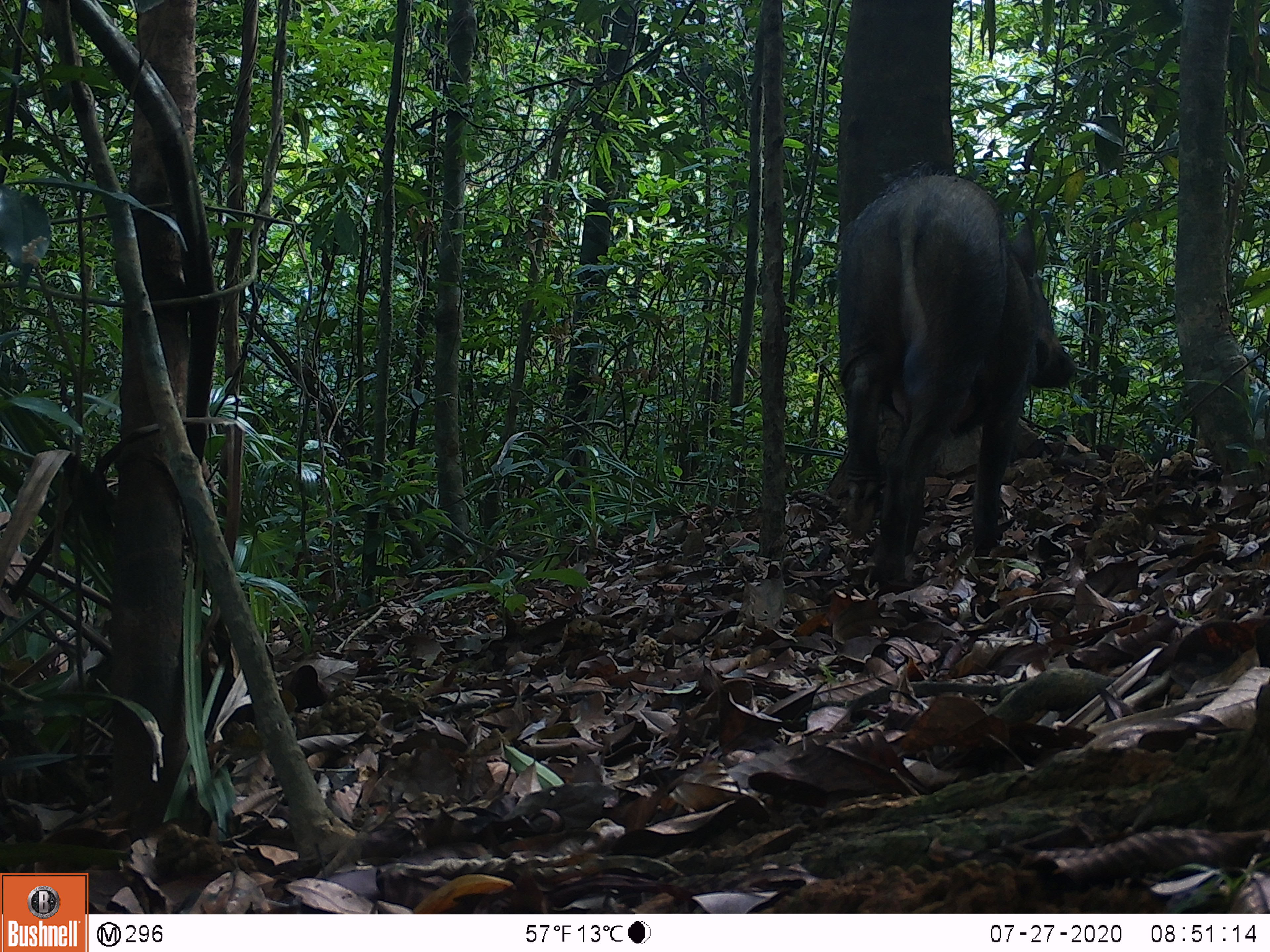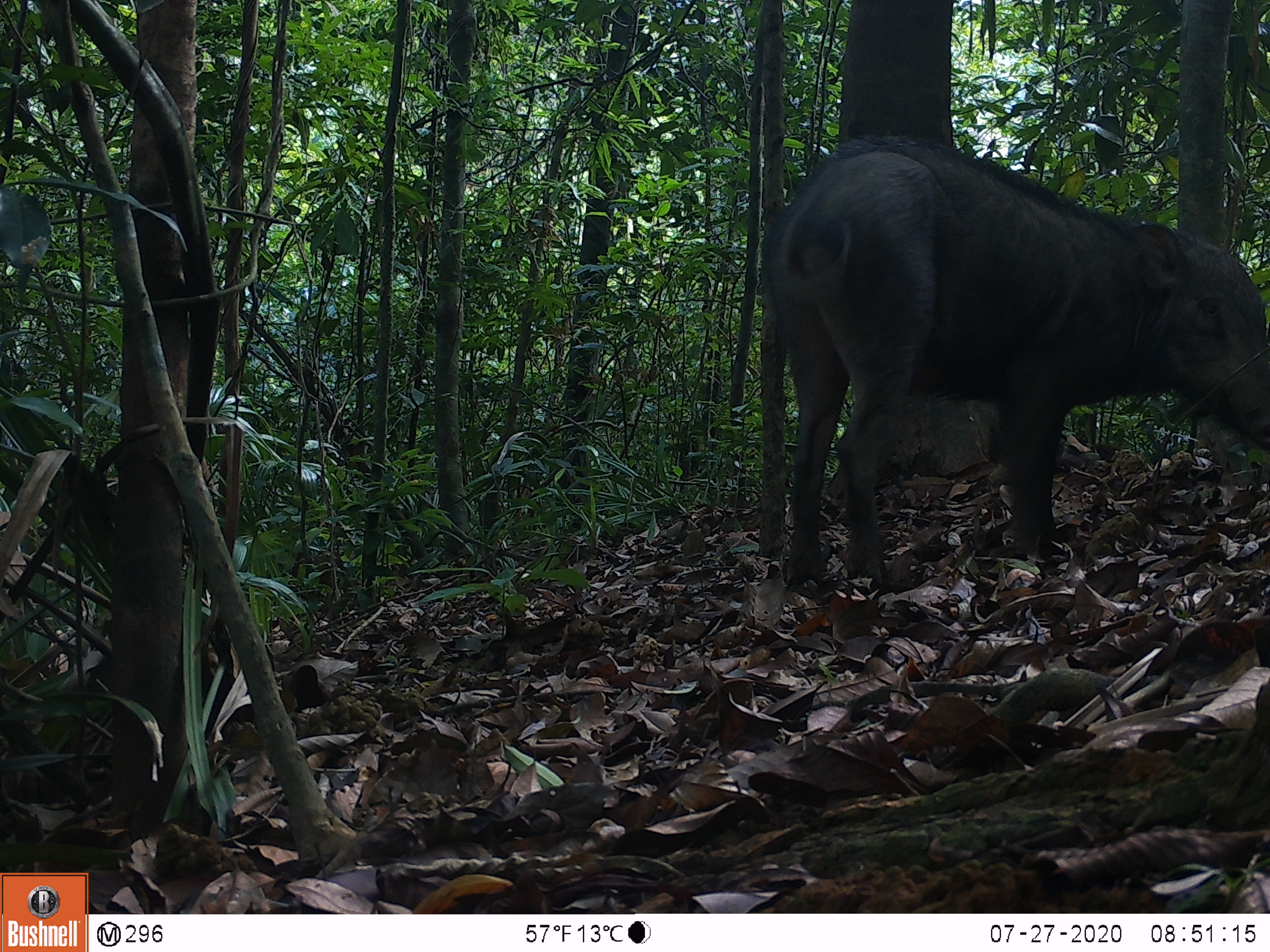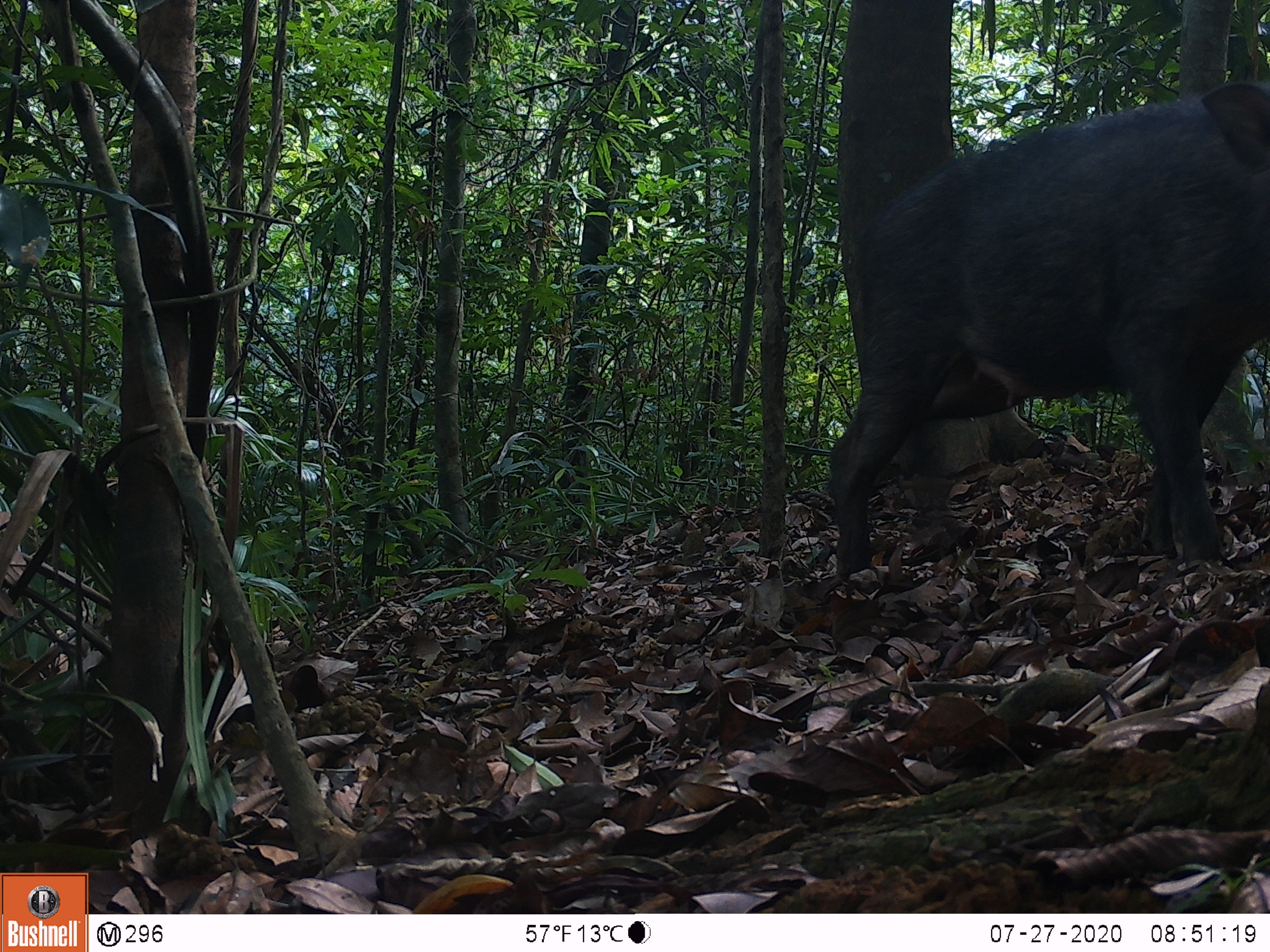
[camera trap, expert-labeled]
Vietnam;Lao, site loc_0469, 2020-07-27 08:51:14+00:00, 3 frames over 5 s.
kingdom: Animalia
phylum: Chordata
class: Mammalia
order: Artiodactyla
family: Suidae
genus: Sus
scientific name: Sus scrofa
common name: eurasian wild pig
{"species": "eurasian wild pig (Sus scrofa)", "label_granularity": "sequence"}